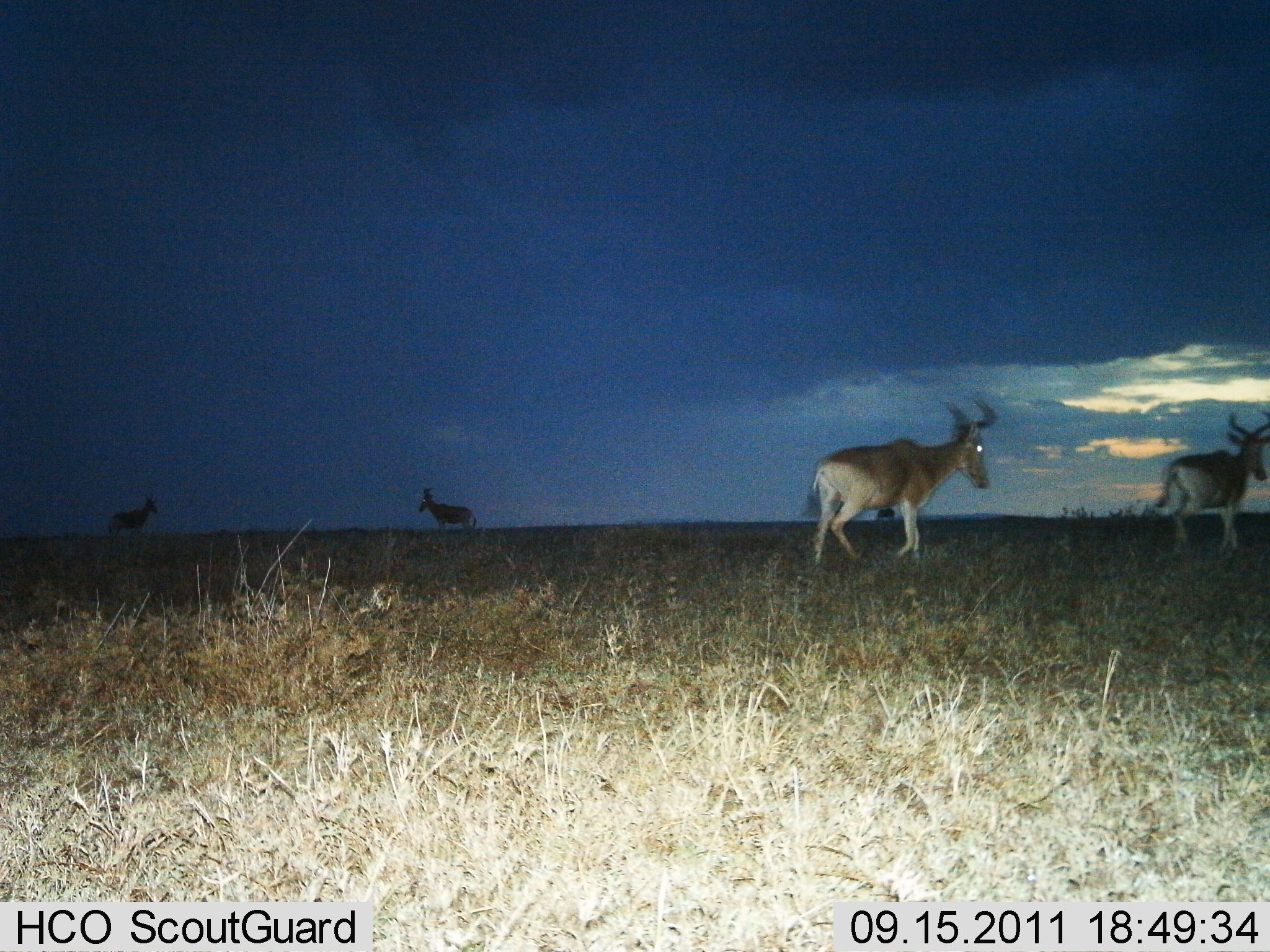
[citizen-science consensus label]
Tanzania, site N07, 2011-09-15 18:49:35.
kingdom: Animalia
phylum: Chordata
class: Mammalia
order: Artiodactyla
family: Bovidae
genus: Alcelaphus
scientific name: Alcelaphus buselaphus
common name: hartebeest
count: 4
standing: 33%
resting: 0%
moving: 83%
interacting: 0%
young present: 0%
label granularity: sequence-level